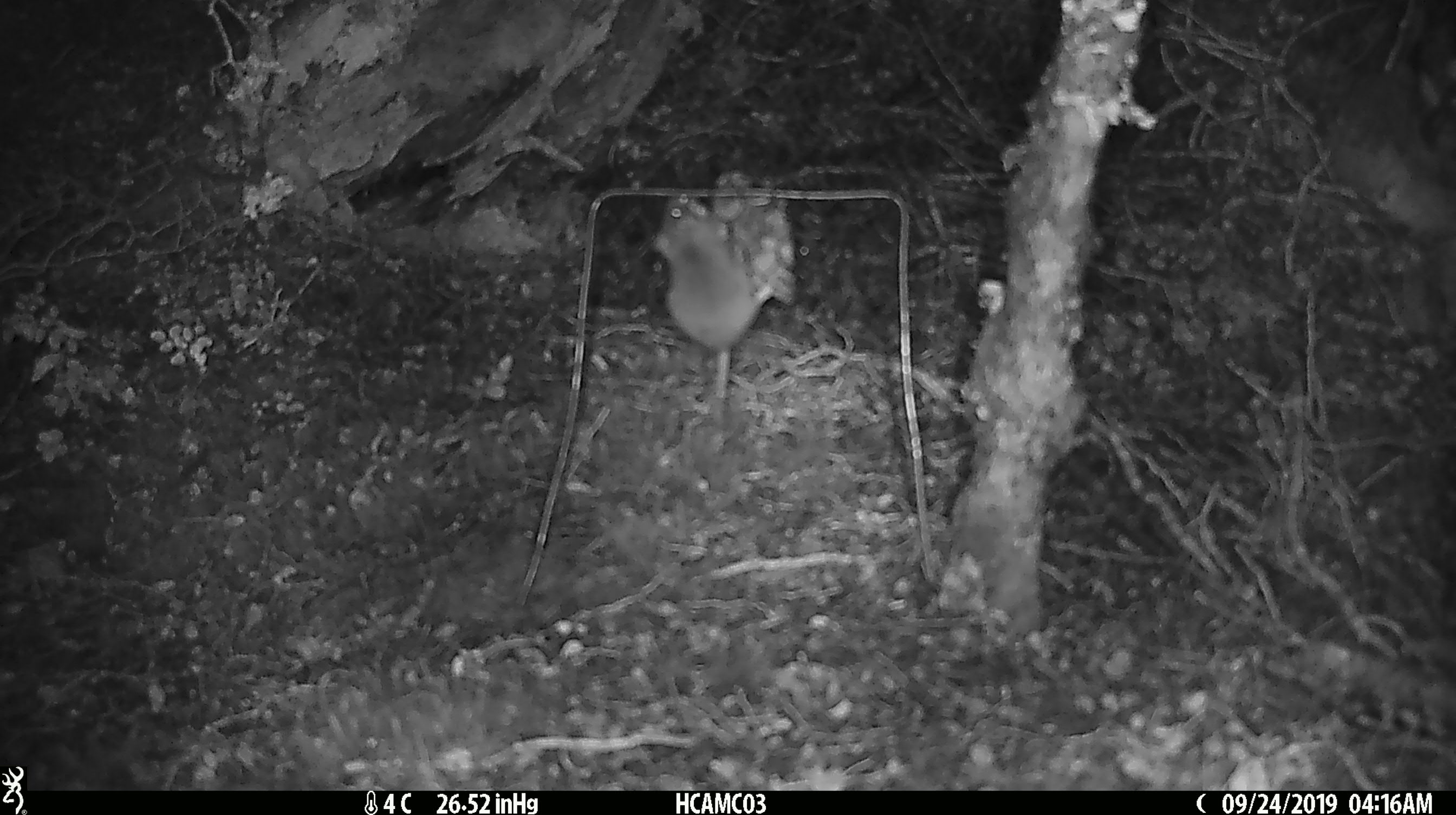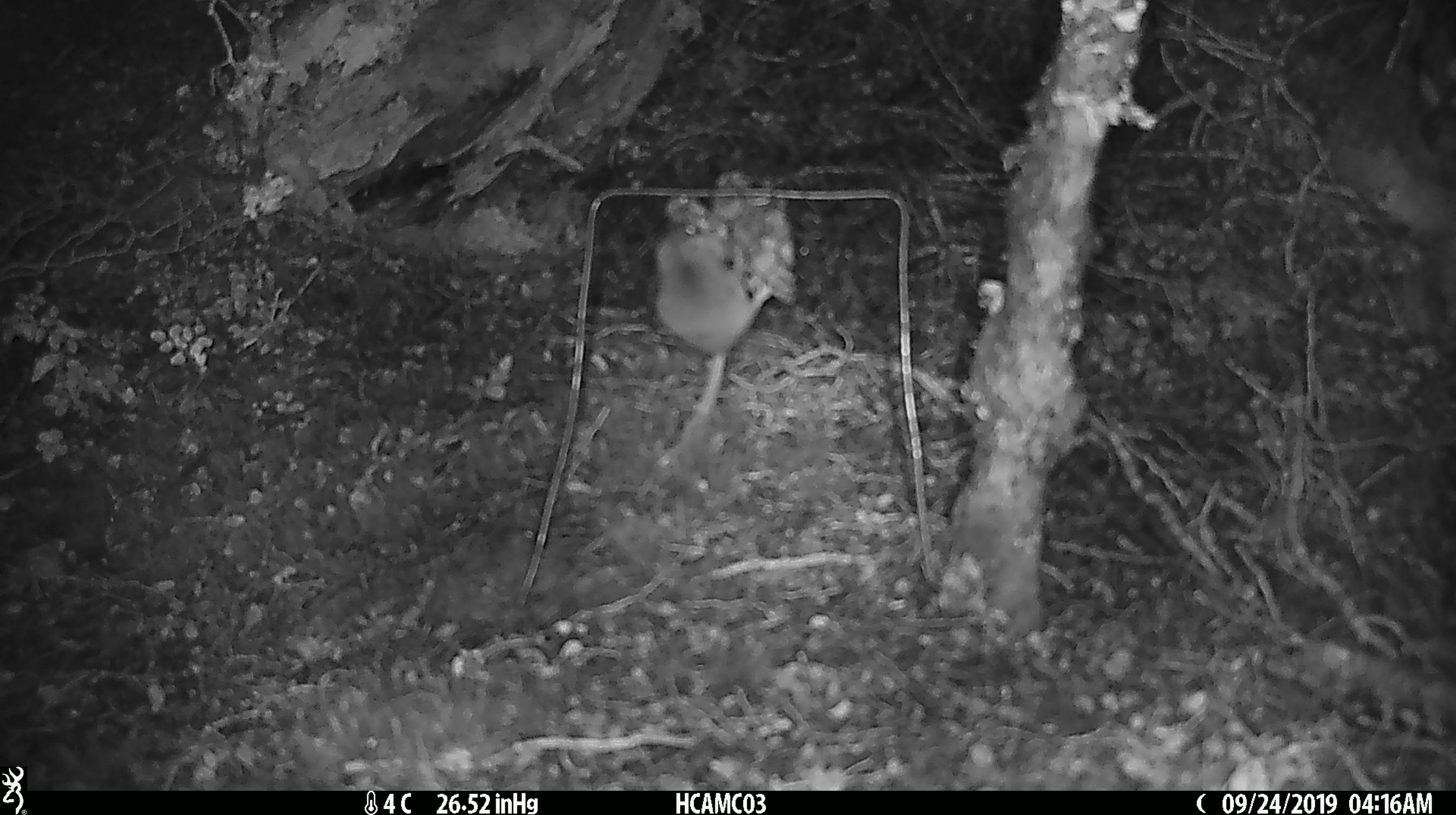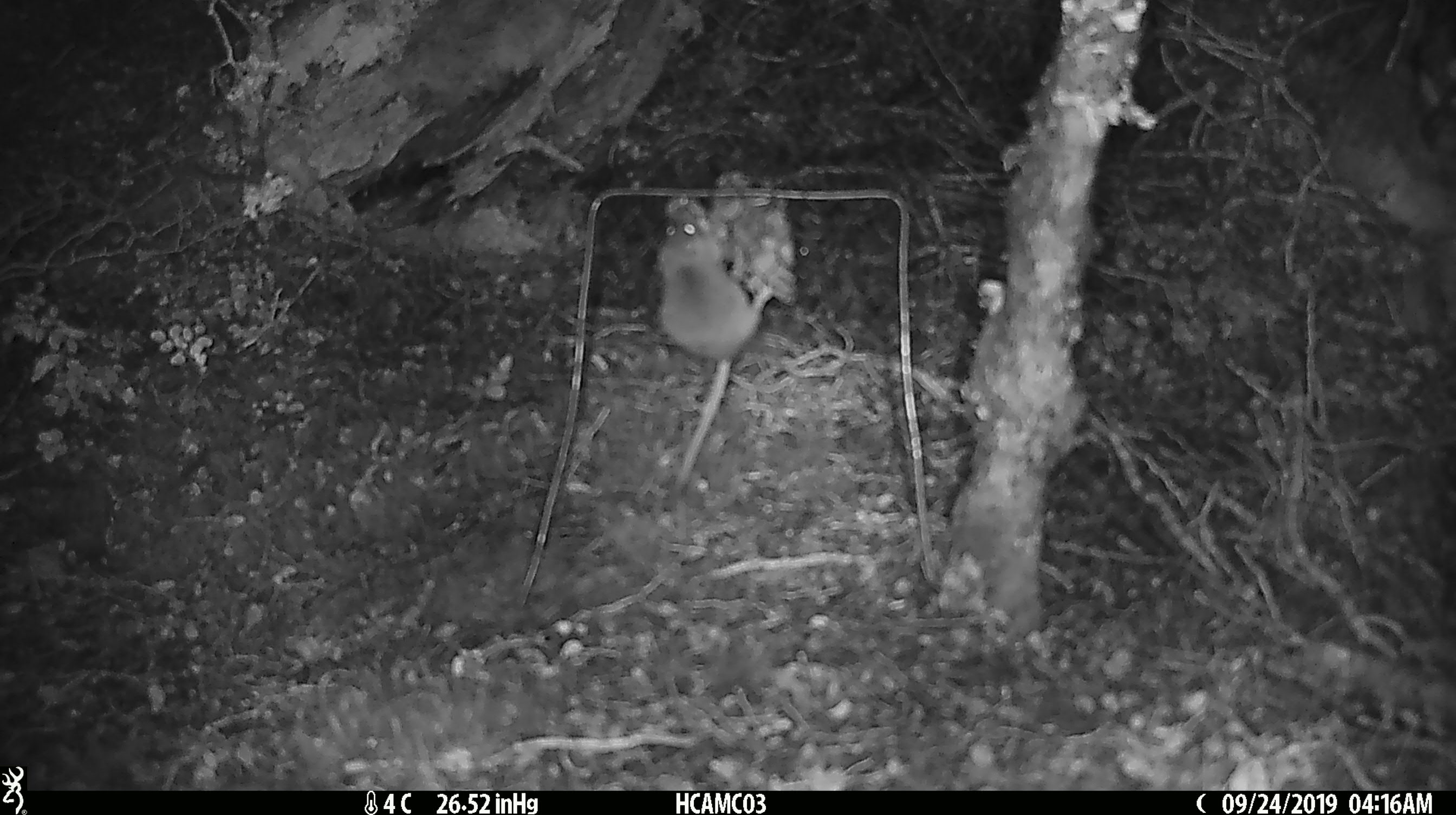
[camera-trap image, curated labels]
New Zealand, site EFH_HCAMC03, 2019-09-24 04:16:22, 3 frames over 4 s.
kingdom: Animalia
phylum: Chordata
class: Mammalia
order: Rodentia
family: Muridae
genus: Mus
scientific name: Mus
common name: mouse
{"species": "mouse (Mus)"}